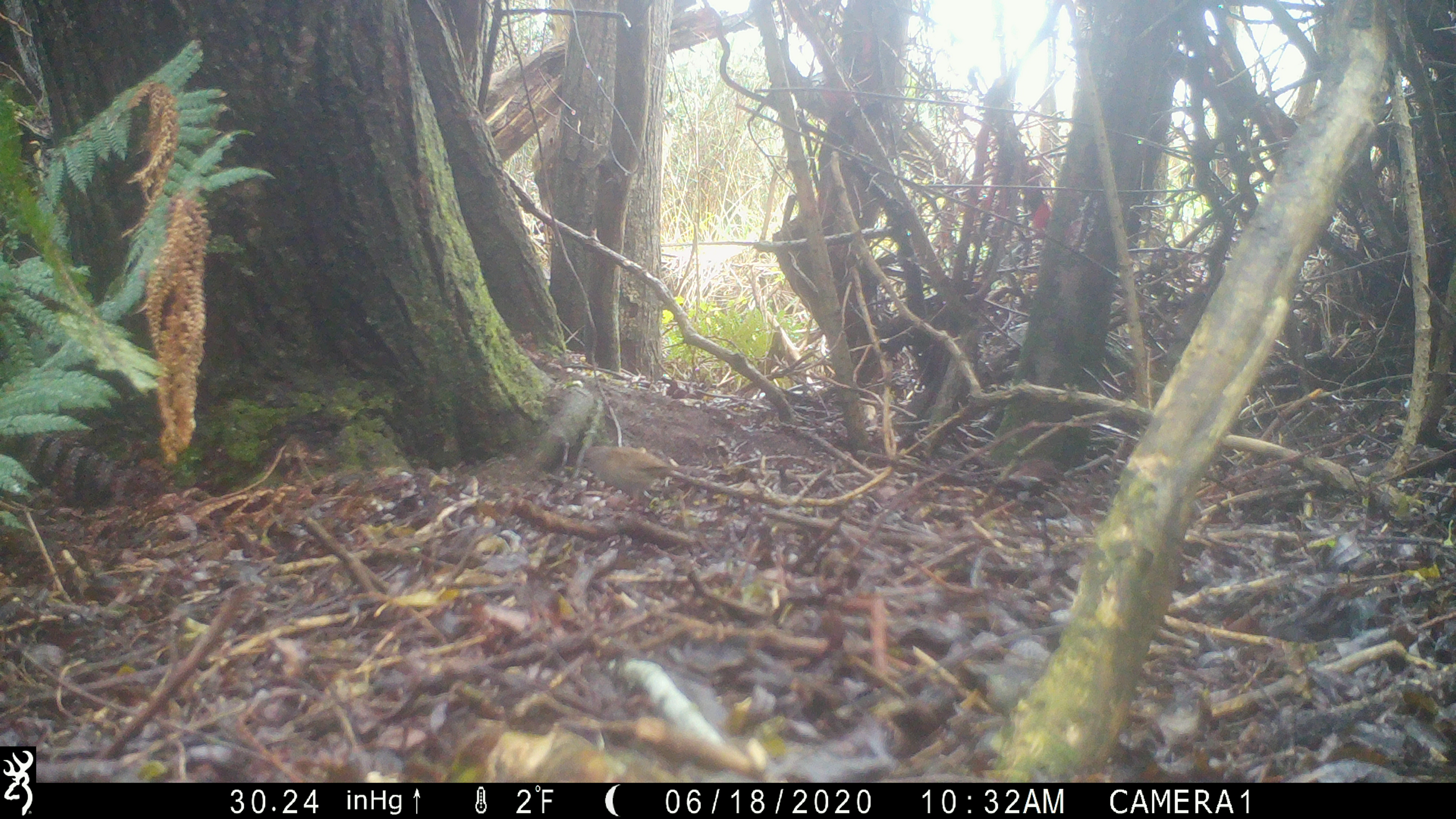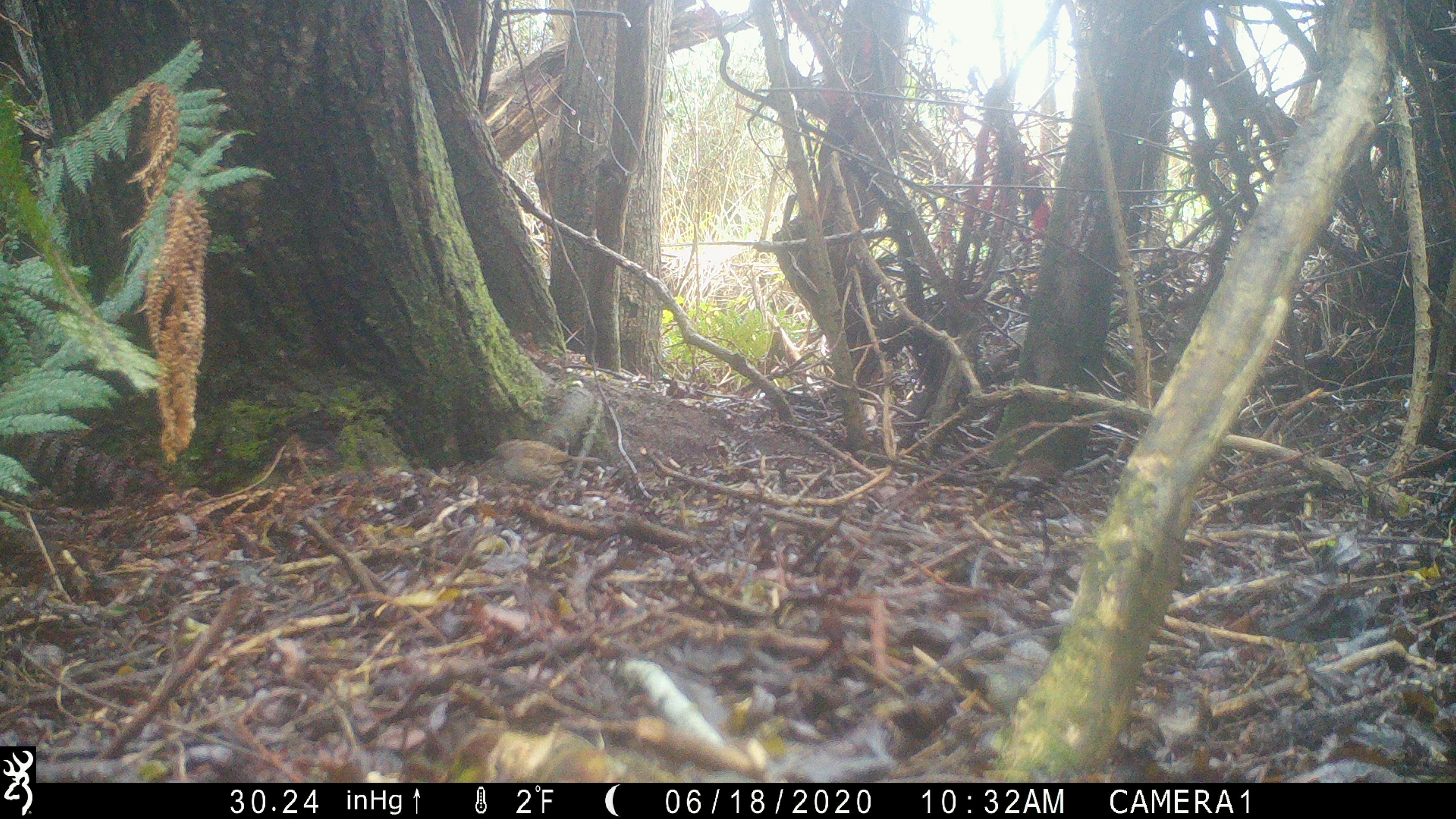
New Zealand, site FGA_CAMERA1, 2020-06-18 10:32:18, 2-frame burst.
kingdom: Animalia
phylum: Chordata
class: Aves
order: Passeriformes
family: Prunellidae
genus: Prunella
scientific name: Prunella modularis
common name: dunnock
Dunnock (Prunella modularis).